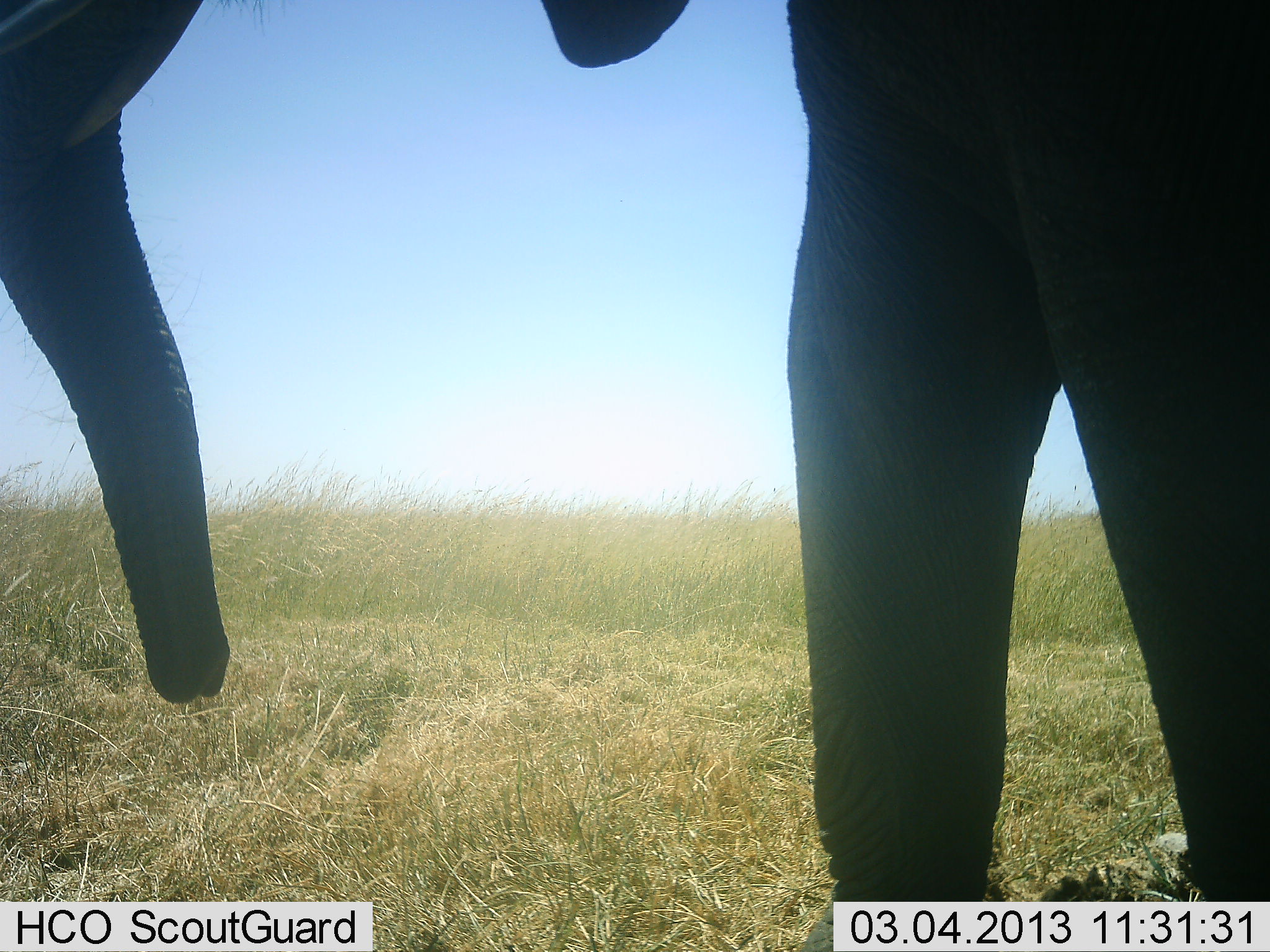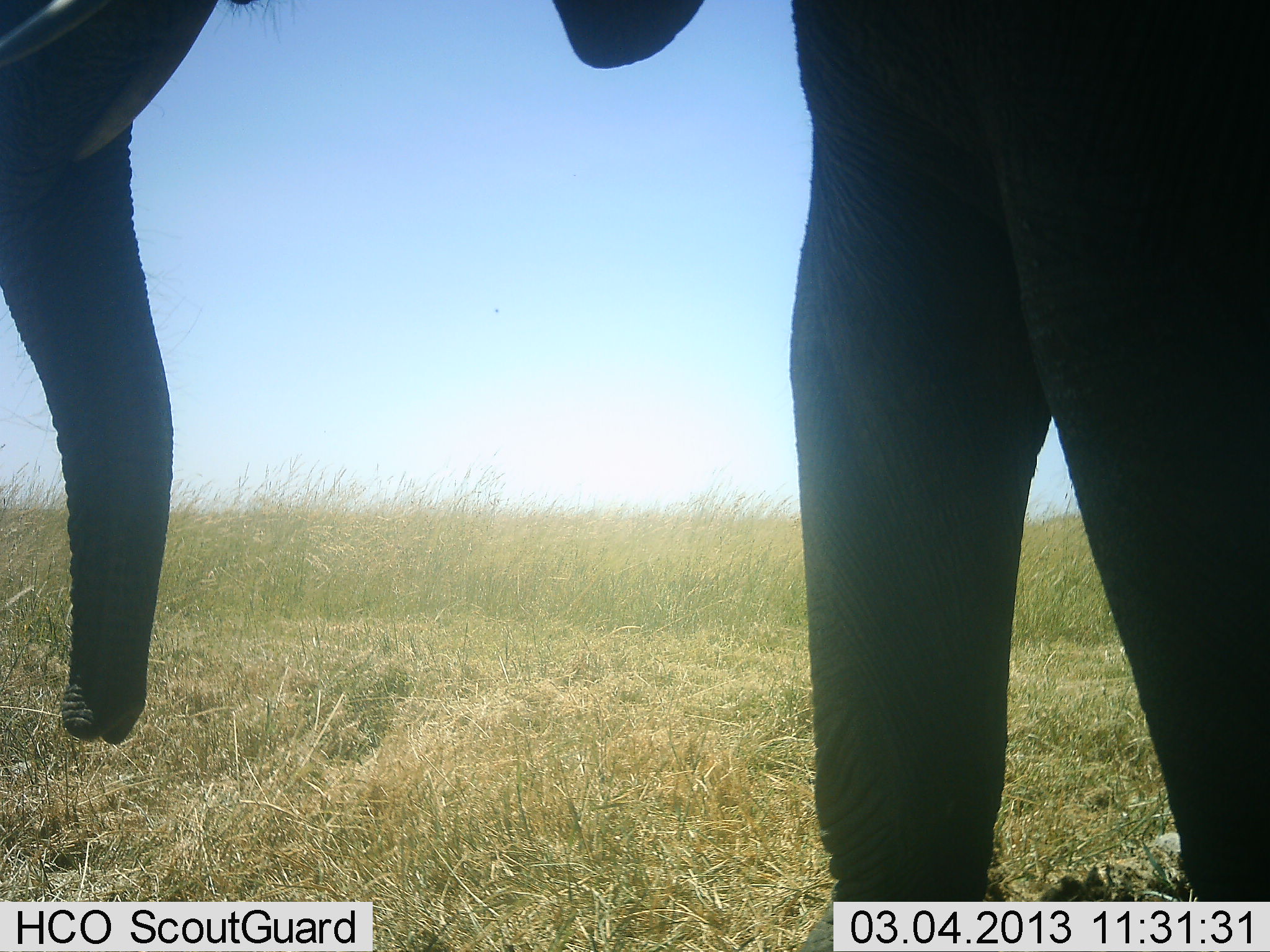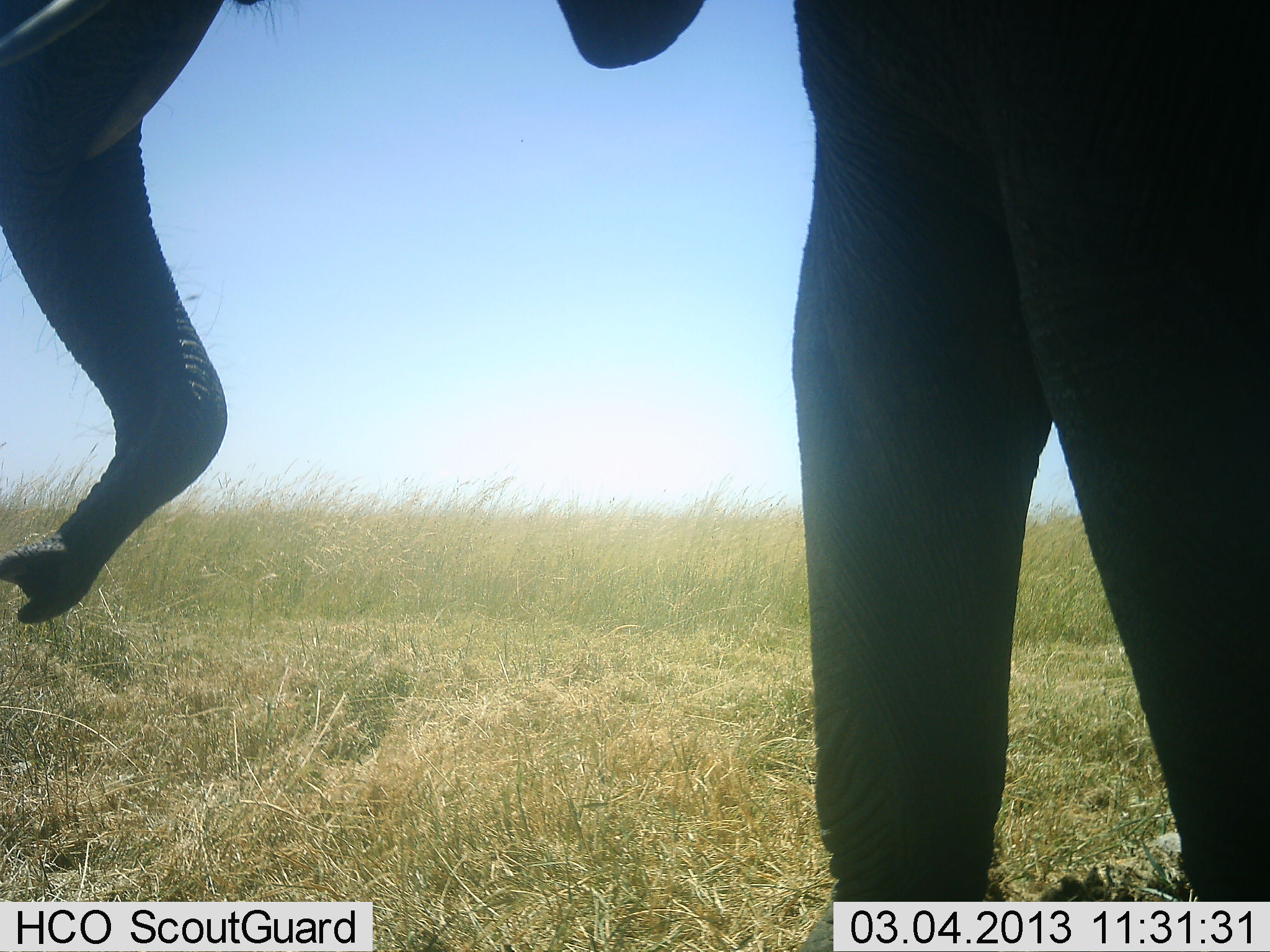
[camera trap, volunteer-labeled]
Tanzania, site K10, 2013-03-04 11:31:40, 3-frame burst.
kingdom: Animalia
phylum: Chordata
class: Mammalia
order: Proboscidea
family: Elephantidae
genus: Loxodonta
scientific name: Loxodonta africana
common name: african bush elephant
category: elephant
Elephant (african bush elephant) (Loxodonta africana), count 1. Behavior (volunteer vote fractions): standing 88%, resting 0%, moving 20%, interacting 3%. Young present (vote fraction): 0%. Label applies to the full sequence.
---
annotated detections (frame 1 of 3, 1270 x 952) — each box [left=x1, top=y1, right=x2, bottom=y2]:
animal: [left=1, top=1, right=1270, bottom=952]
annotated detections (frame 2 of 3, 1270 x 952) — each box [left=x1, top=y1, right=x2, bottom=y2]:
animal: [left=1, top=1, right=1270, bottom=952]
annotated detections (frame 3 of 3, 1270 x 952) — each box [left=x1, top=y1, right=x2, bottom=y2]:
animal: [left=1, top=1, right=1270, bottom=952]